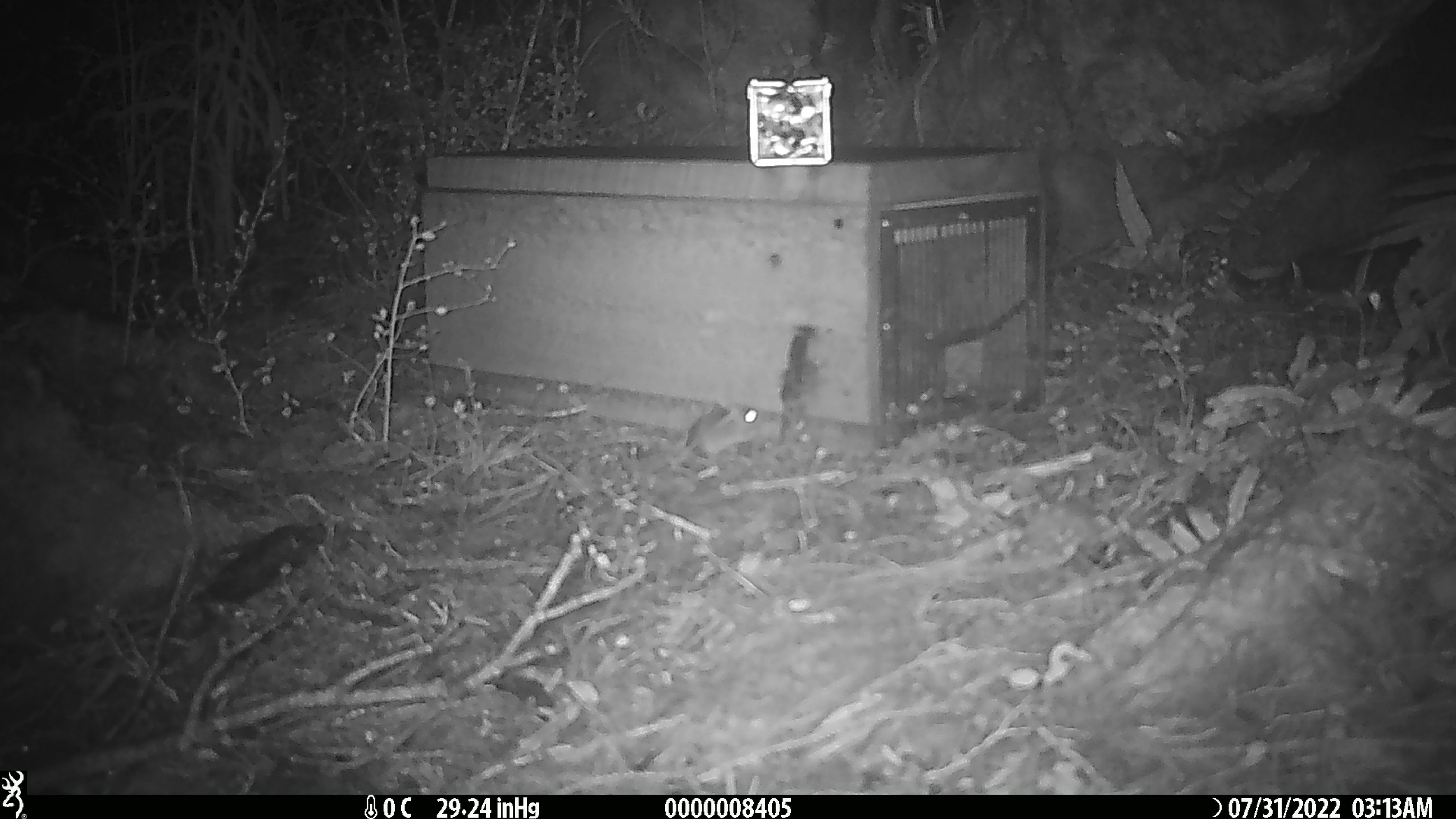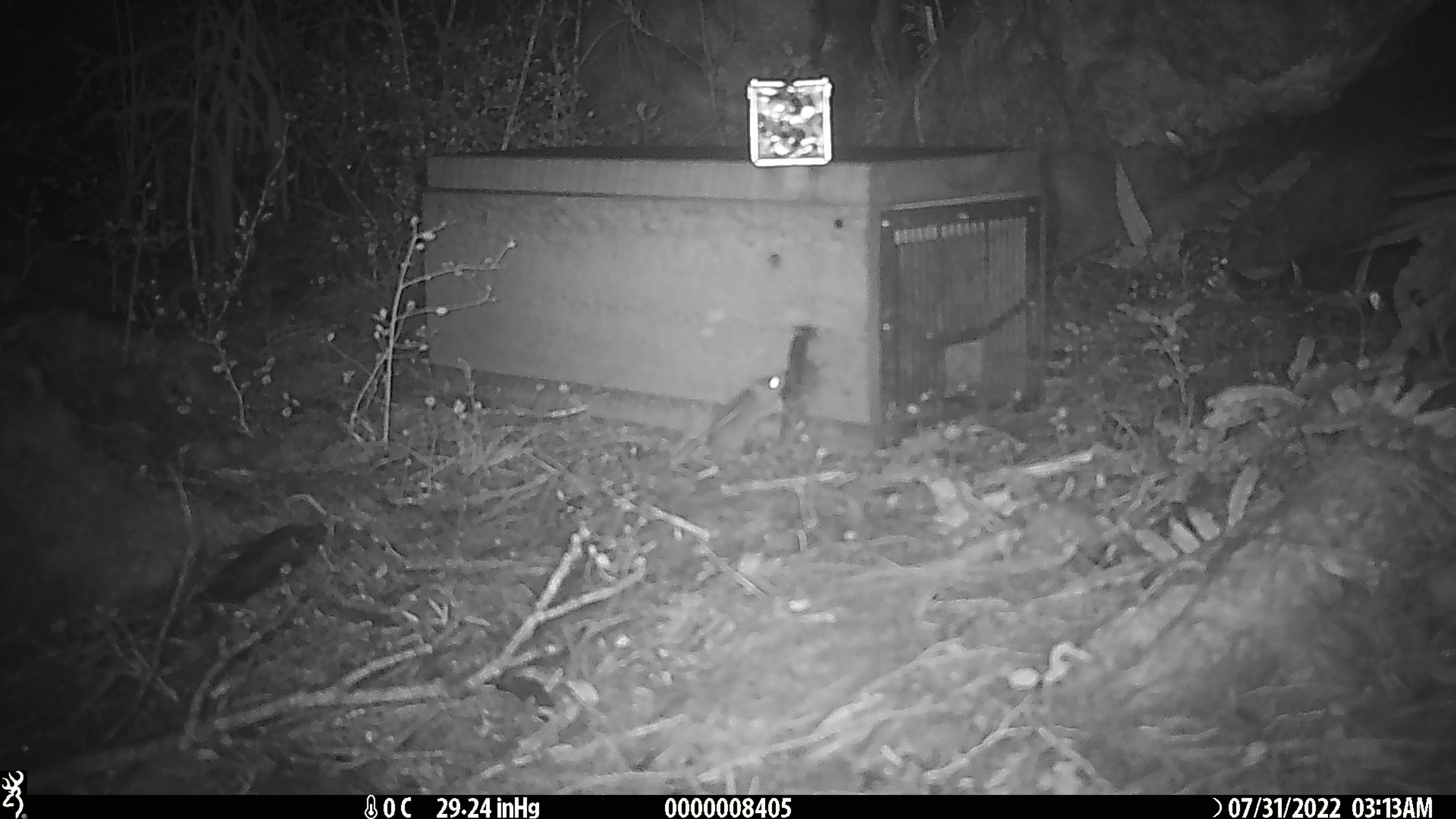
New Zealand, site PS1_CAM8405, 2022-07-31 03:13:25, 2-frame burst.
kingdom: Animalia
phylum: Chordata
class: Mammalia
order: Rodentia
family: Muridae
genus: Mus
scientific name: Mus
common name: mouse